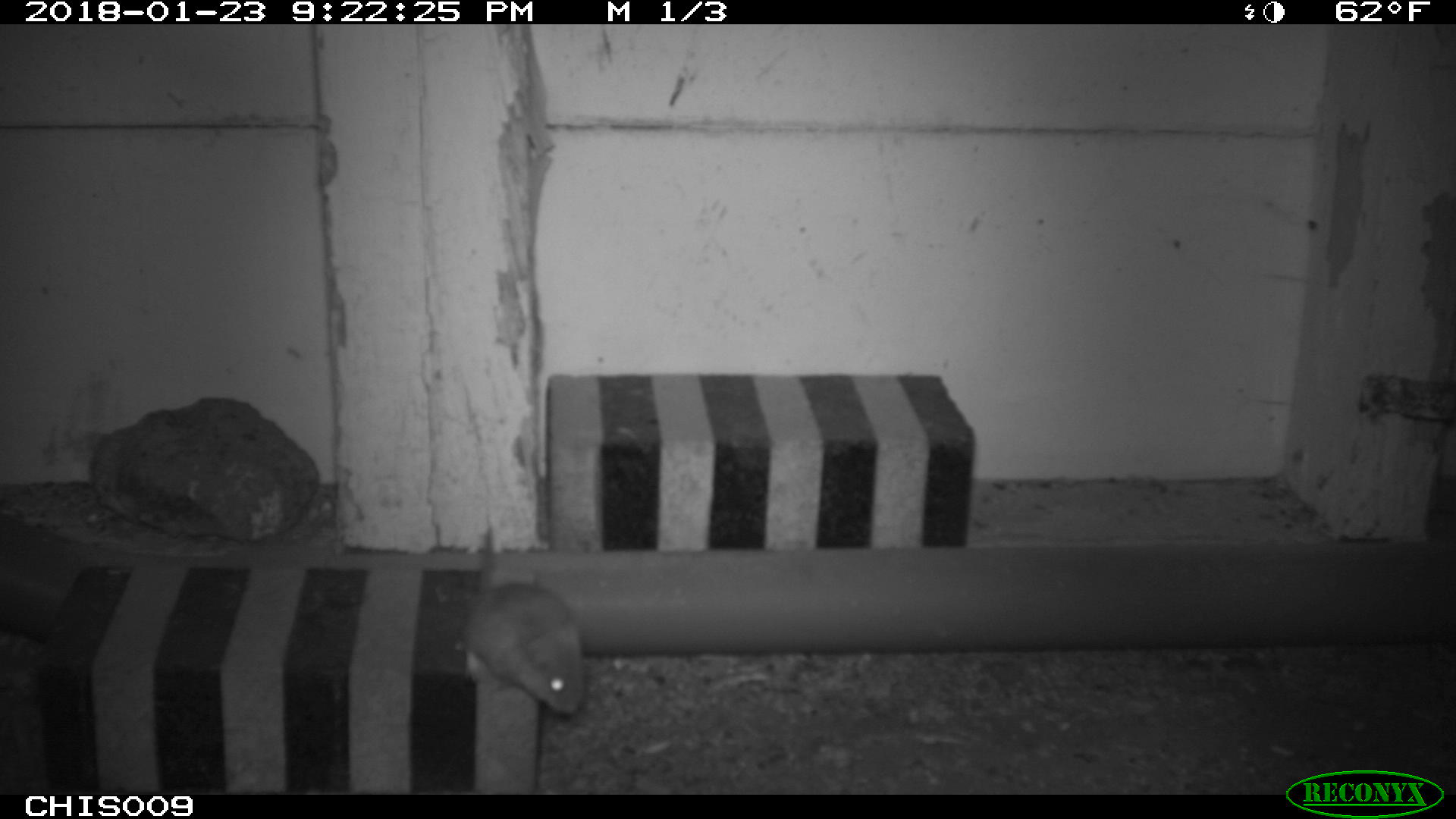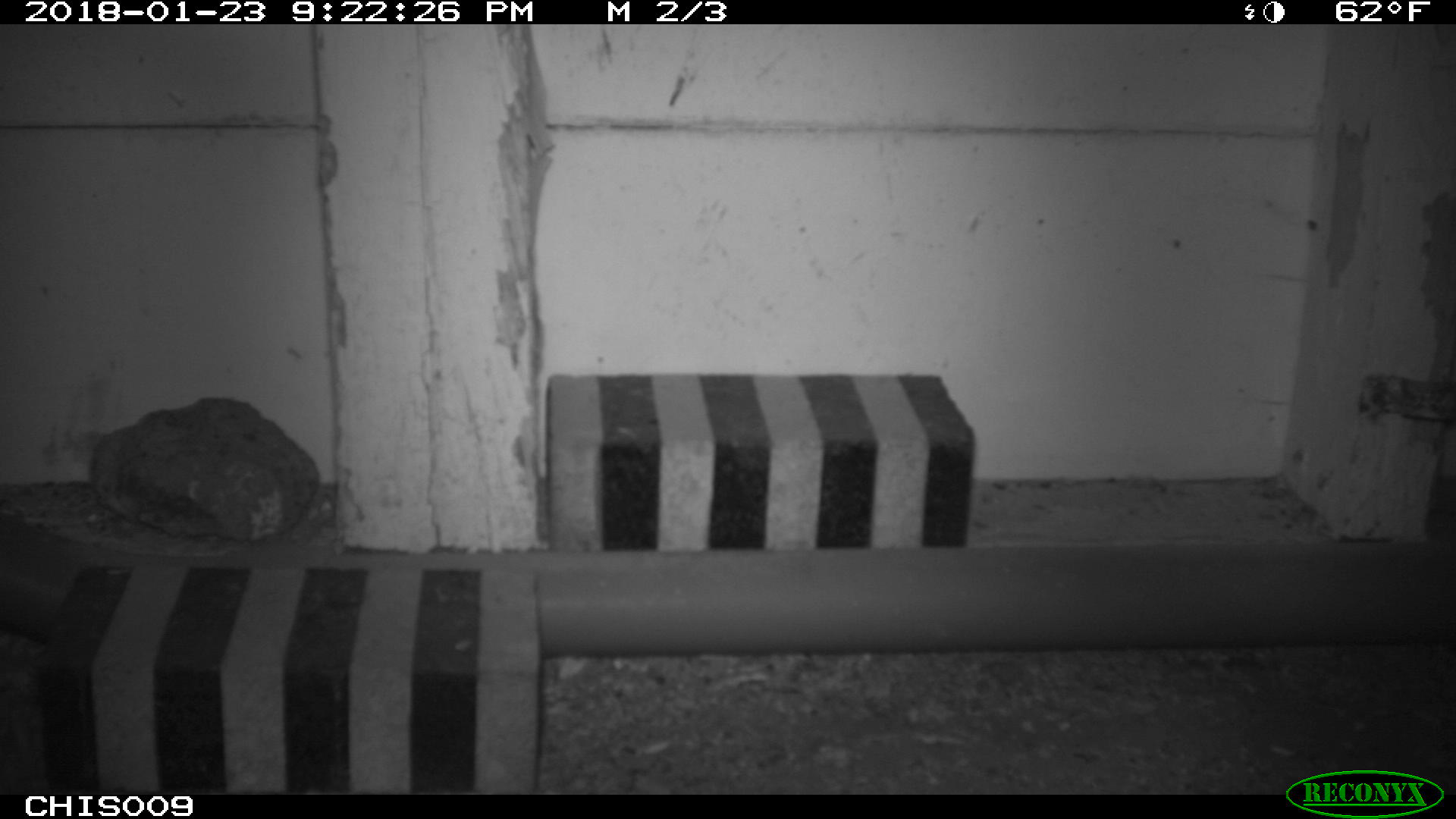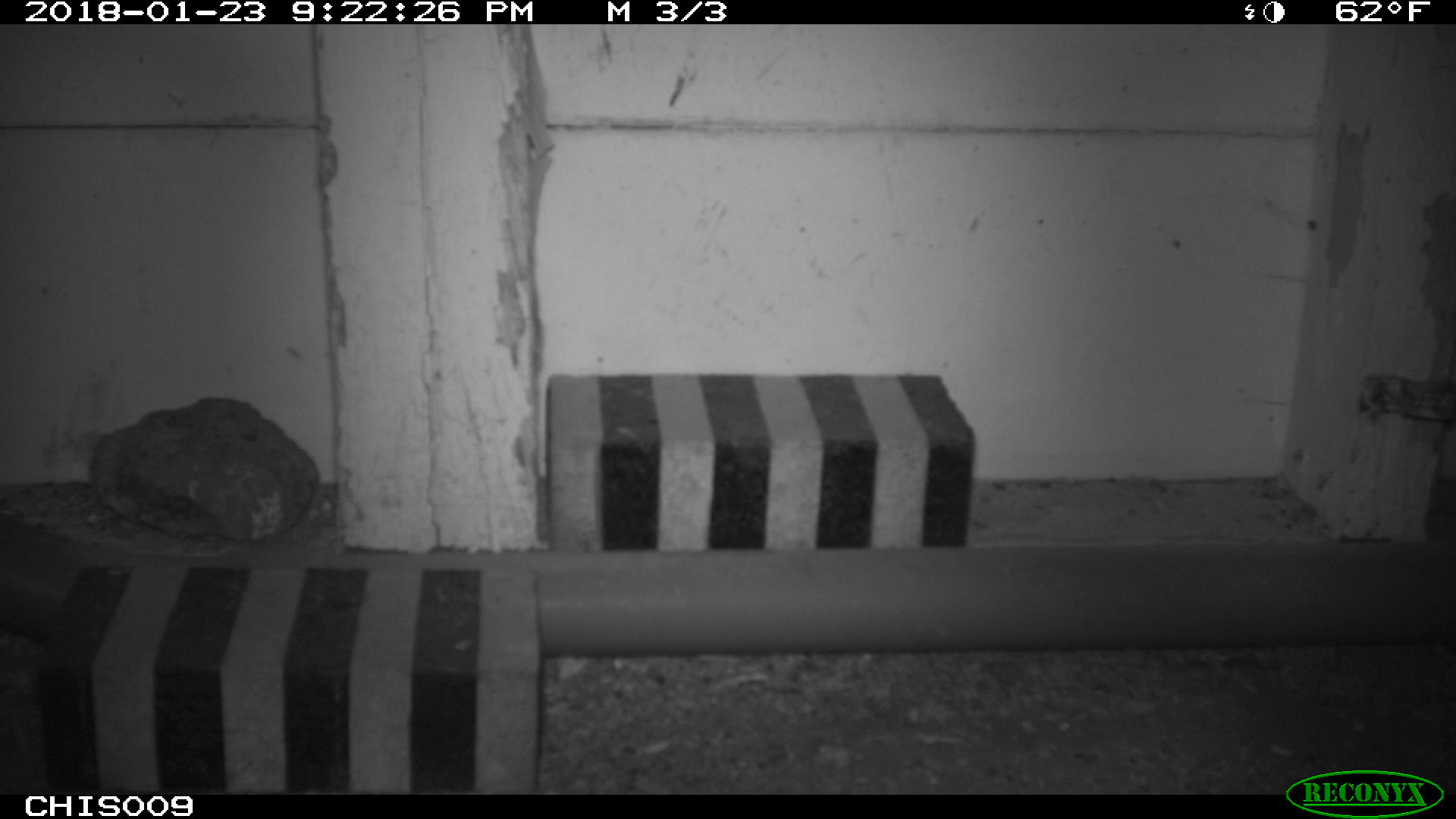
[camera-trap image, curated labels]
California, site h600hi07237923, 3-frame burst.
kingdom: Animalia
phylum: Chordata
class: Mammalia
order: Rodentia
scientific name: Rodentia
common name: rodent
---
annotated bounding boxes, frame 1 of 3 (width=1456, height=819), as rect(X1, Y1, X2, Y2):
rodent: rect(463, 527, 583, 714)